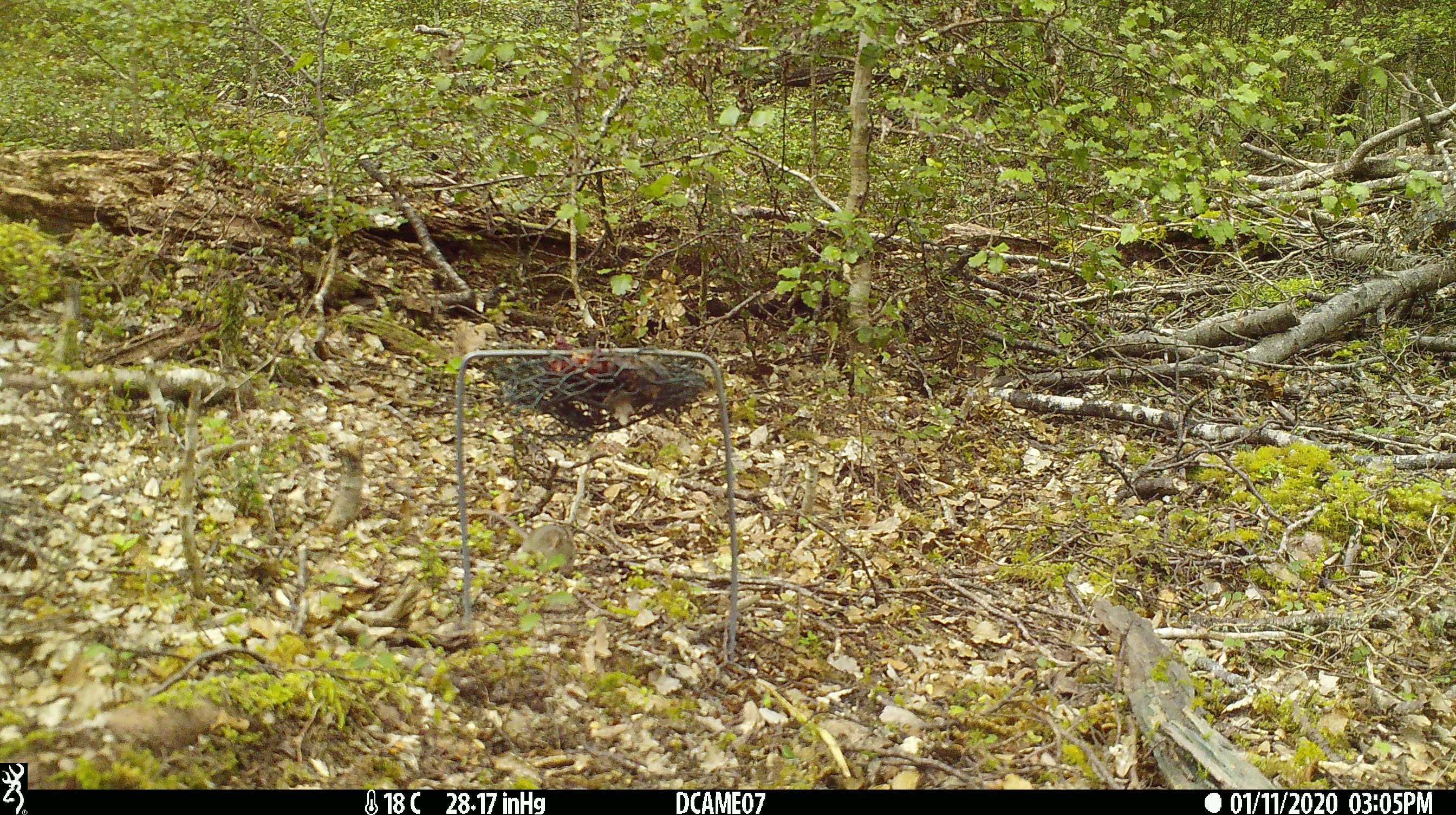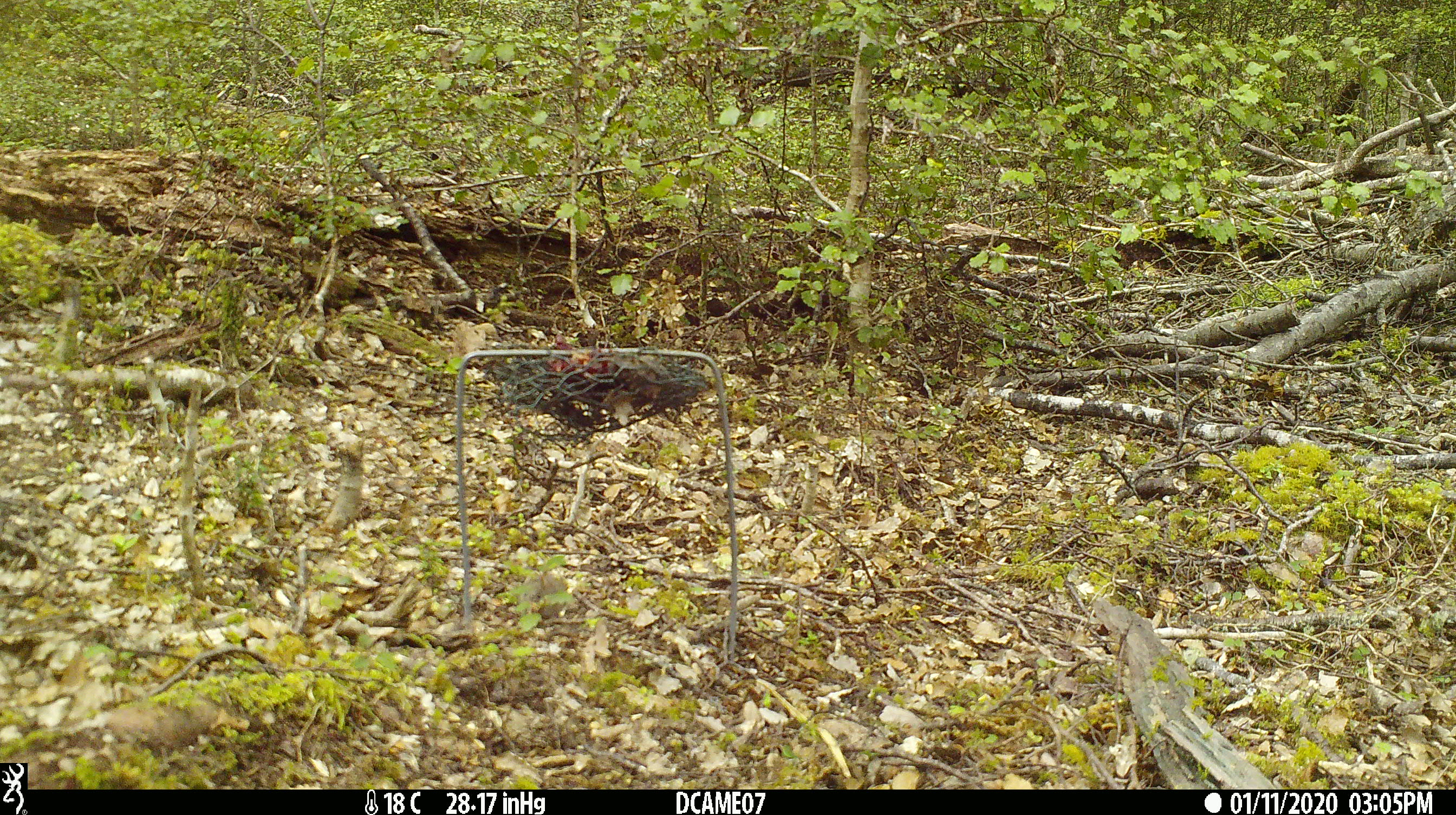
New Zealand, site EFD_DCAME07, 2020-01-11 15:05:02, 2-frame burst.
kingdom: Animalia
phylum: Chordata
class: Mammalia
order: Rodentia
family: Muridae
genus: Mus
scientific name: Mus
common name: mouse